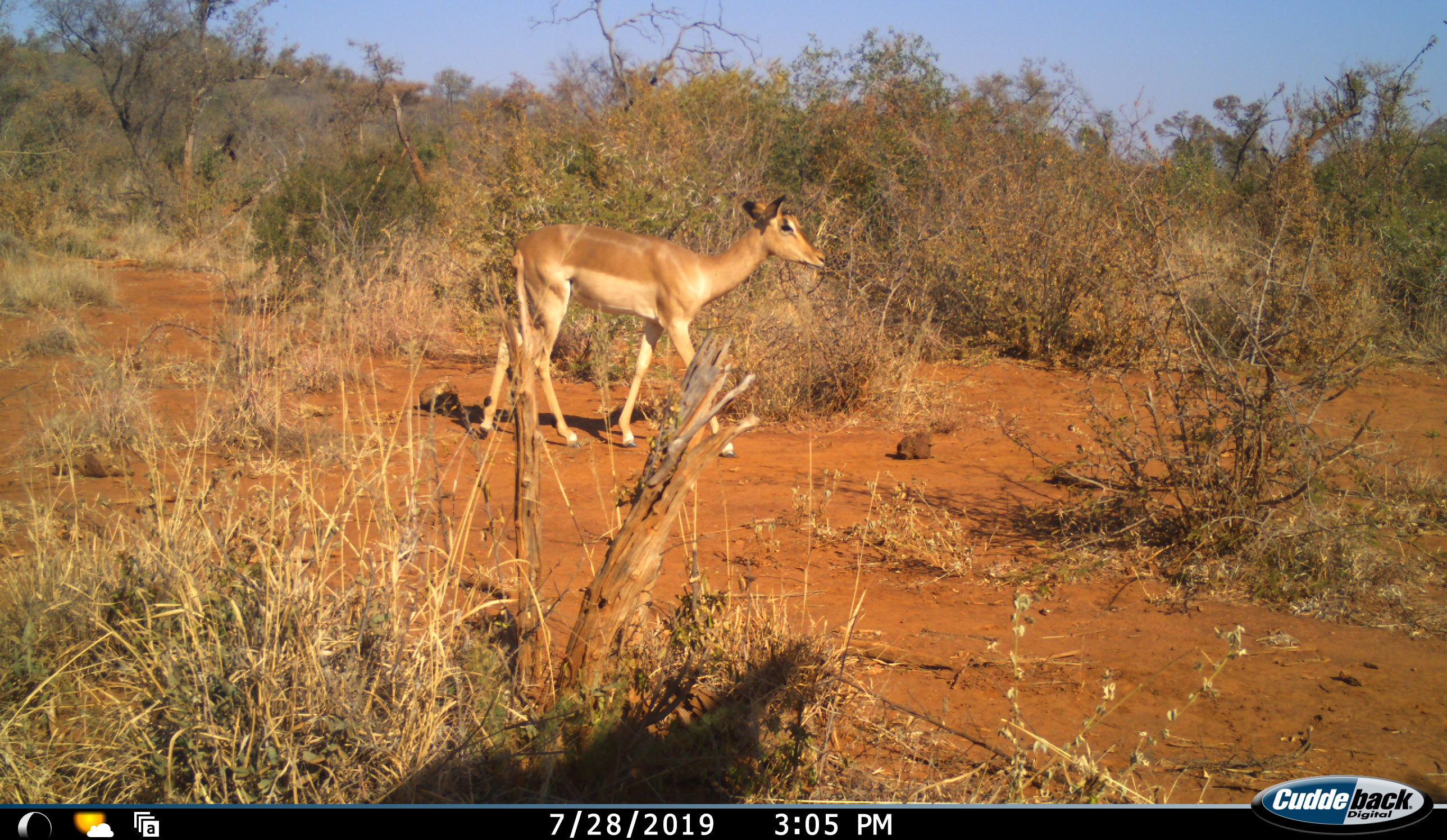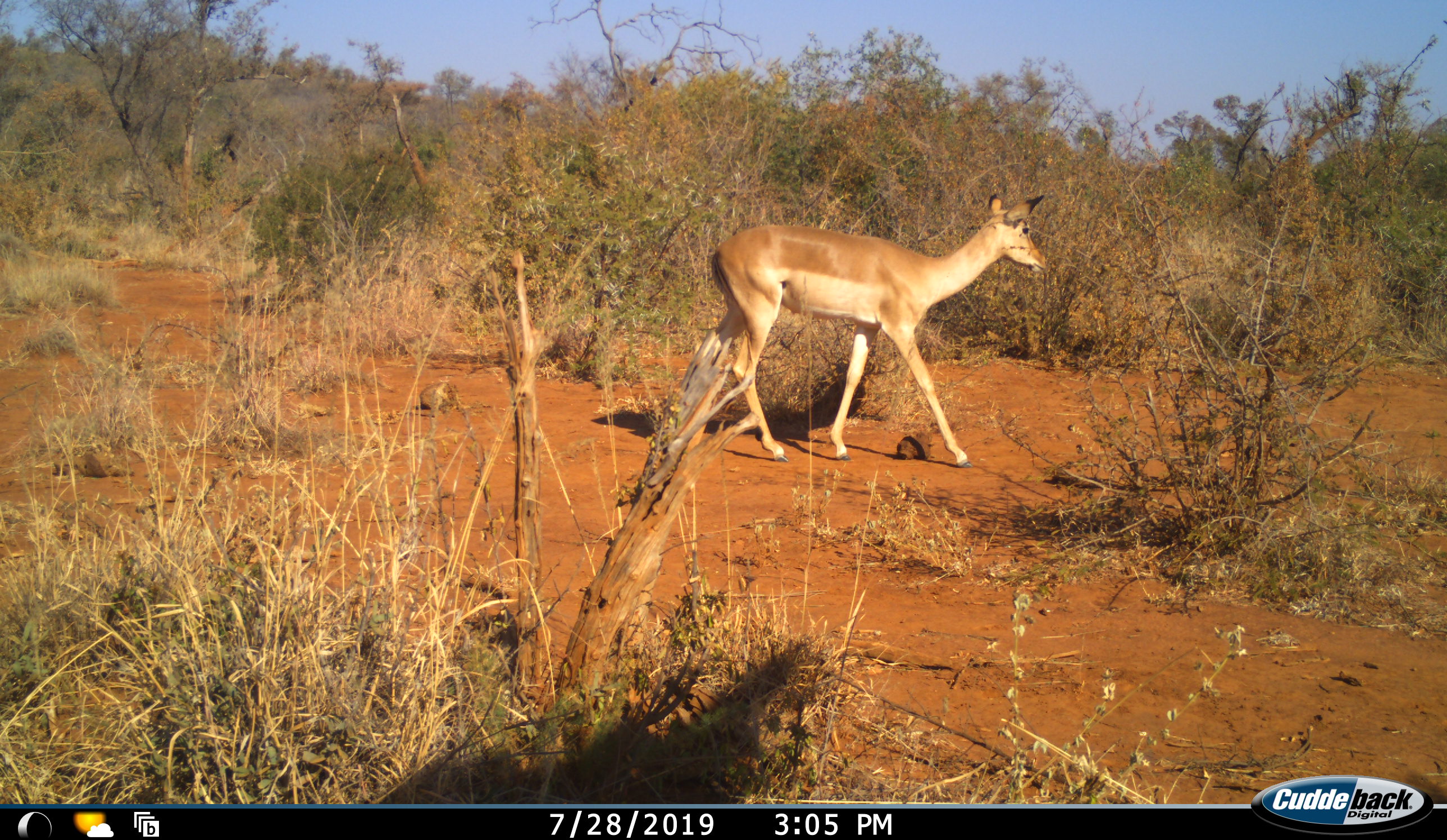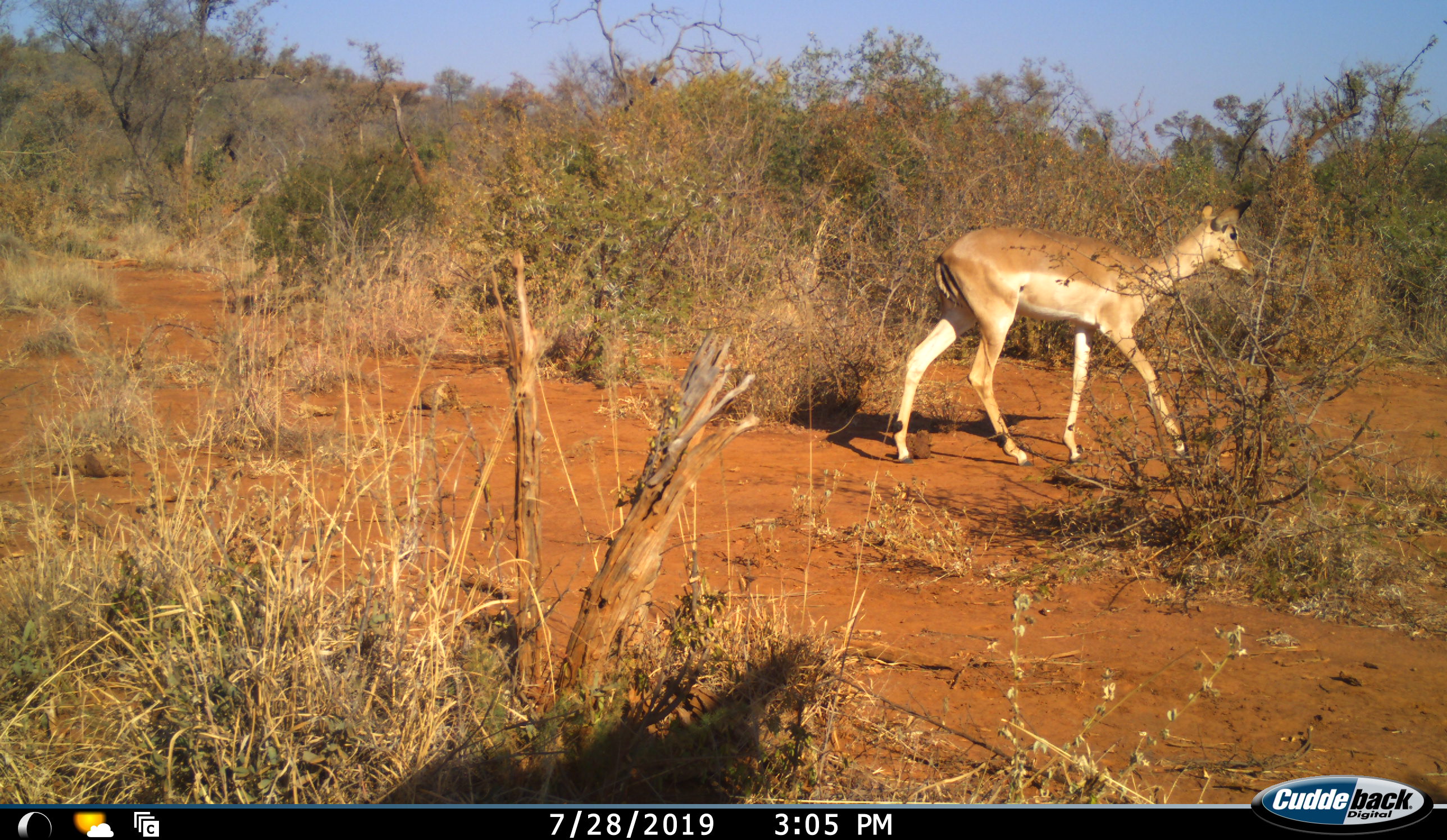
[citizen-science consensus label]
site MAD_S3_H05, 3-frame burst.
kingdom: Animalia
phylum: Chordata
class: Mammalia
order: Artiodactyla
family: Bovidae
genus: Aepyceros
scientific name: Aepyceros melampus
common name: impala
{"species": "impala (Aepyceros melampus)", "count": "1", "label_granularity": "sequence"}